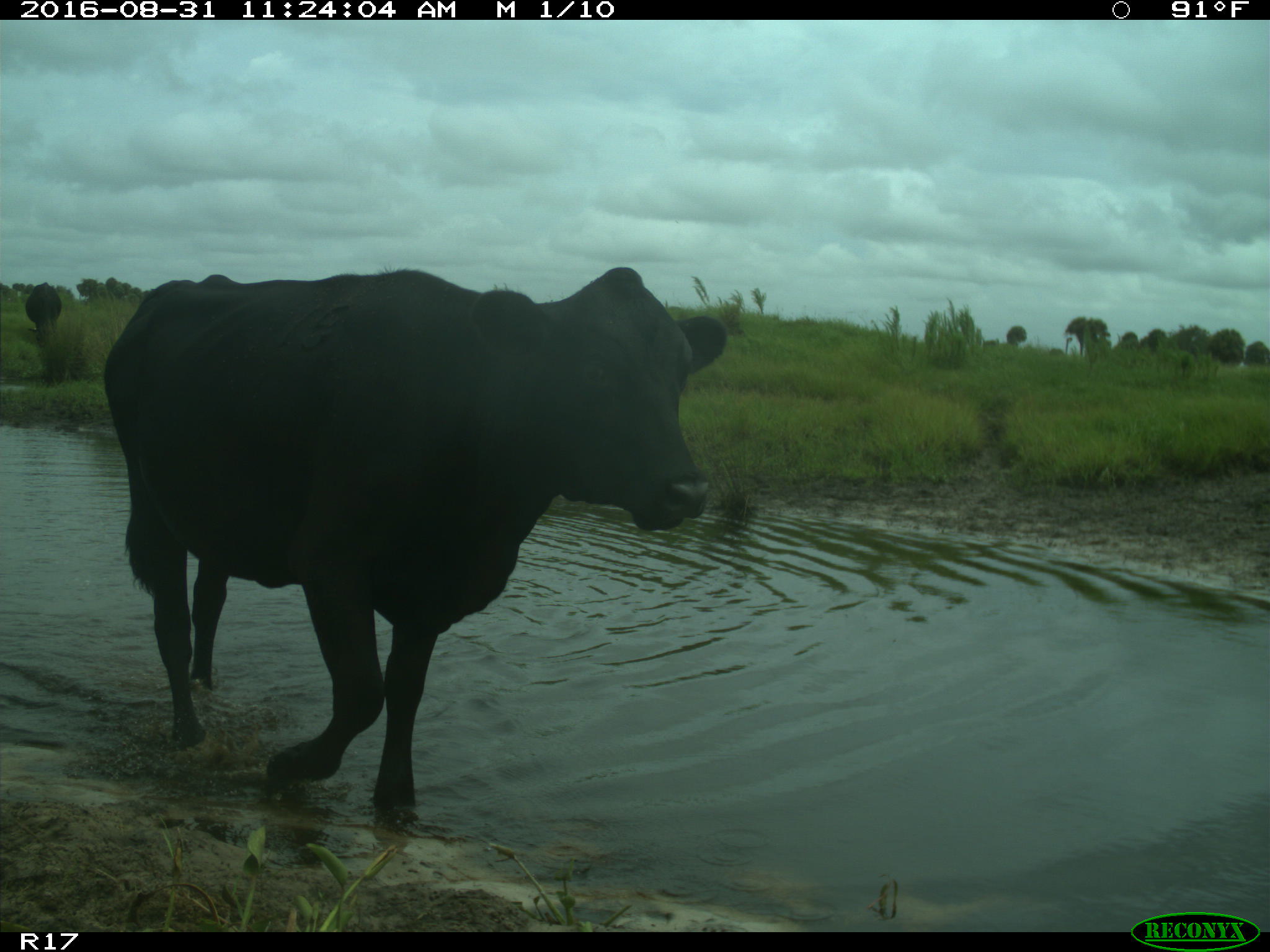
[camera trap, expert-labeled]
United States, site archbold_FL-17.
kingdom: Animalia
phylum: Chordata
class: Mammalia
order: Artiodactyla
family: Bovidae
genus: Bos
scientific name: Bos taurus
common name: domestic cow